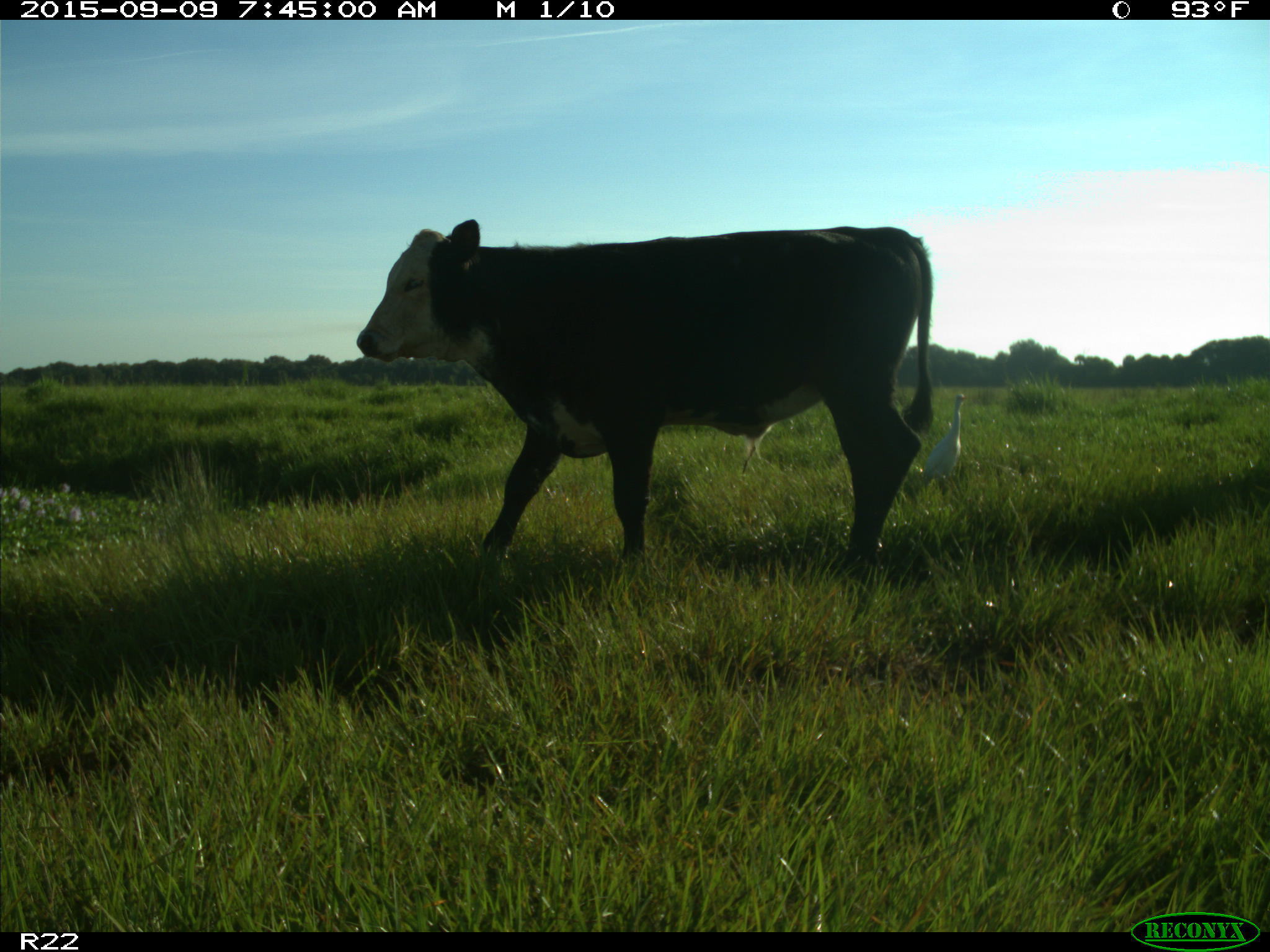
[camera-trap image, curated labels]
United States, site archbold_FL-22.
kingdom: Animalia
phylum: Chordata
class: Mammalia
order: Artiodactyla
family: Bovidae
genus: Bos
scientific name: Bos taurus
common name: domestic cow